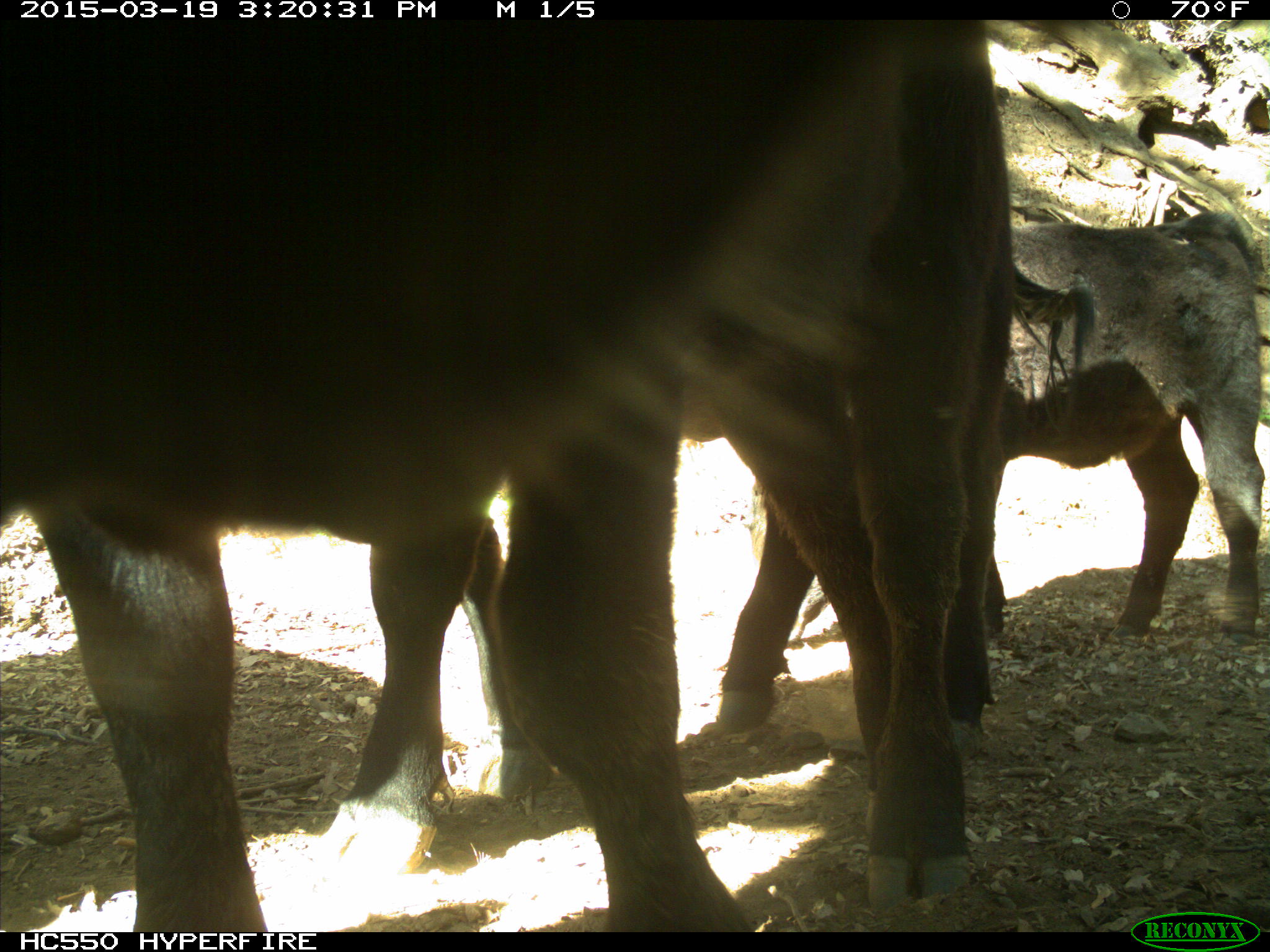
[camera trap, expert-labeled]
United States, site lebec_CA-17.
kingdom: Animalia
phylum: Chordata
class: Mammalia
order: Artiodactyla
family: Bovidae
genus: Bos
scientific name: Bos taurus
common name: domestic cow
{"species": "Bos taurus (domestic cow)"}